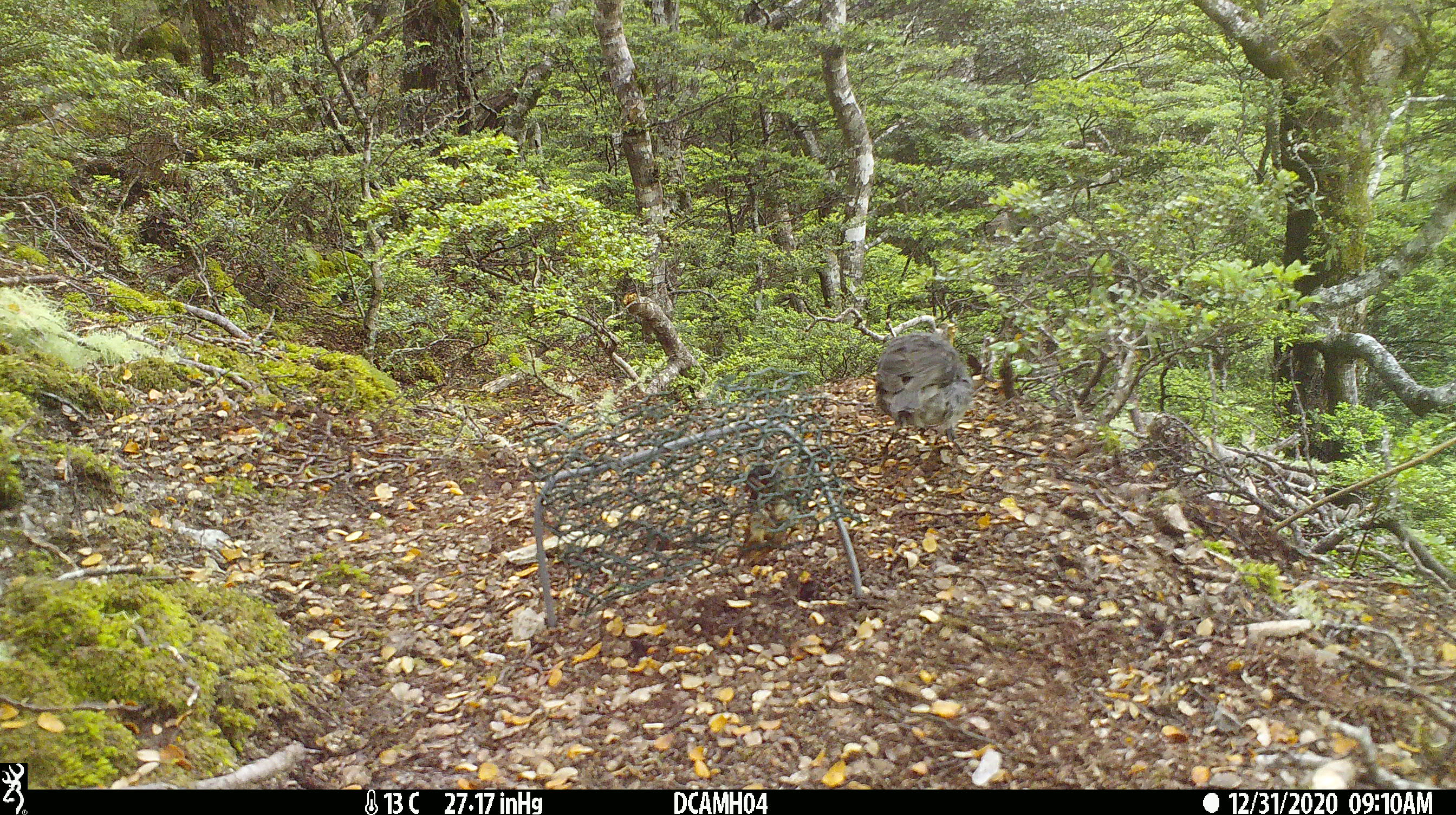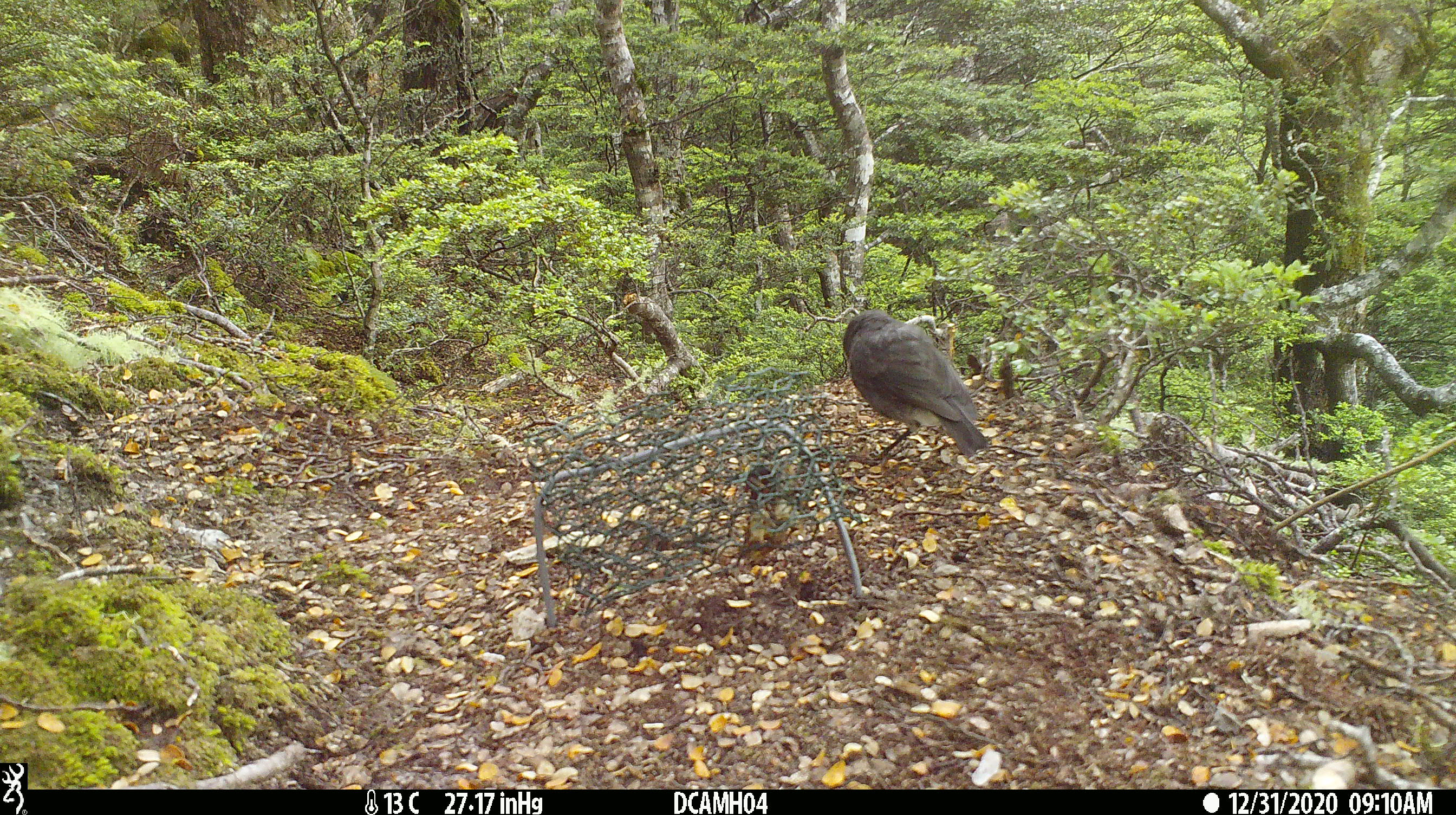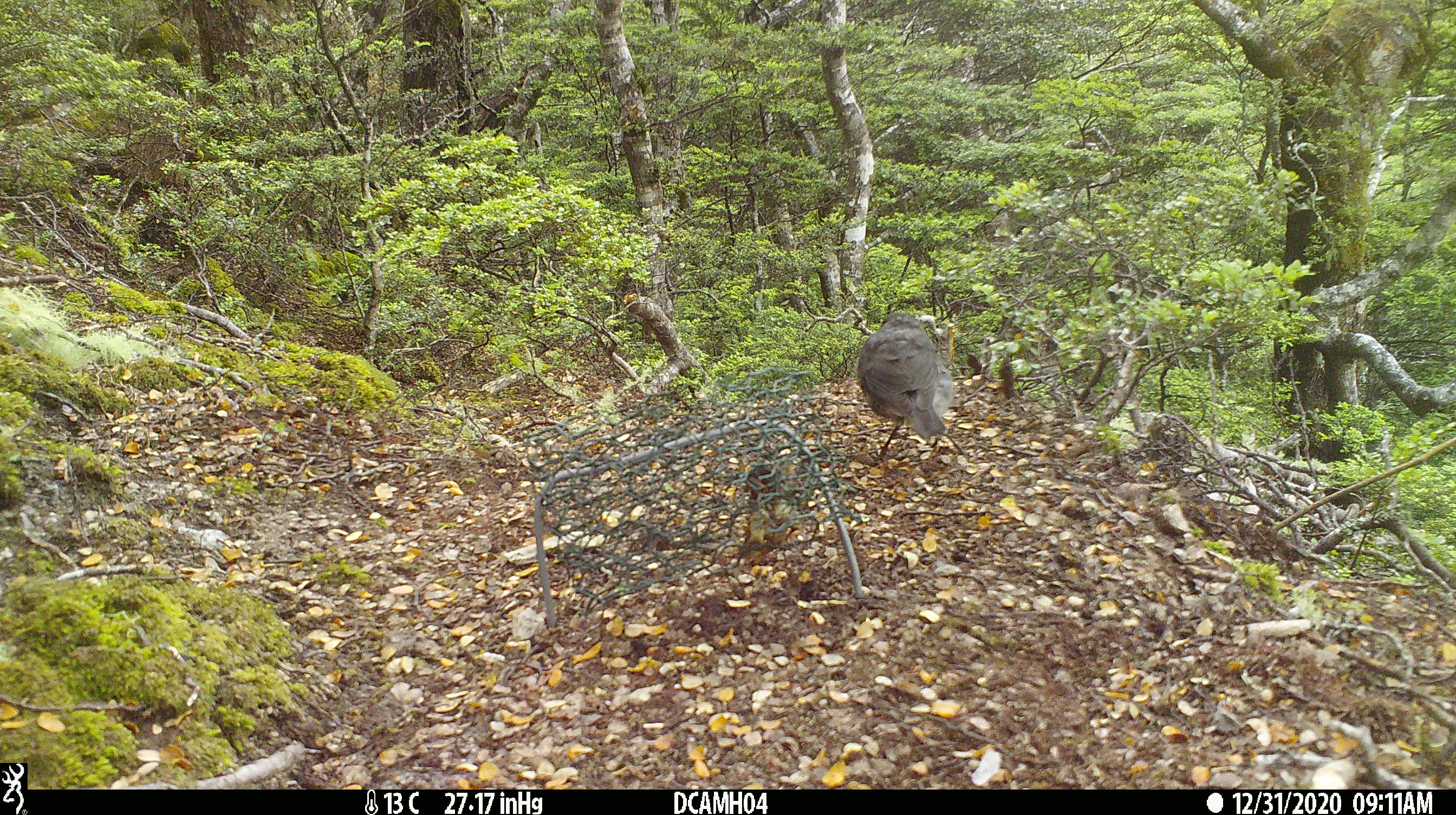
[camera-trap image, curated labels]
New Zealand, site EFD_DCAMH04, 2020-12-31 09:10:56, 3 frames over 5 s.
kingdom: Animalia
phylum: Chordata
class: Aves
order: Passeriformes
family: Petroicidae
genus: Petroica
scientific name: Petroica australis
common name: new zealand robin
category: robin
Robin (new zealand robin) (Petroica australis).